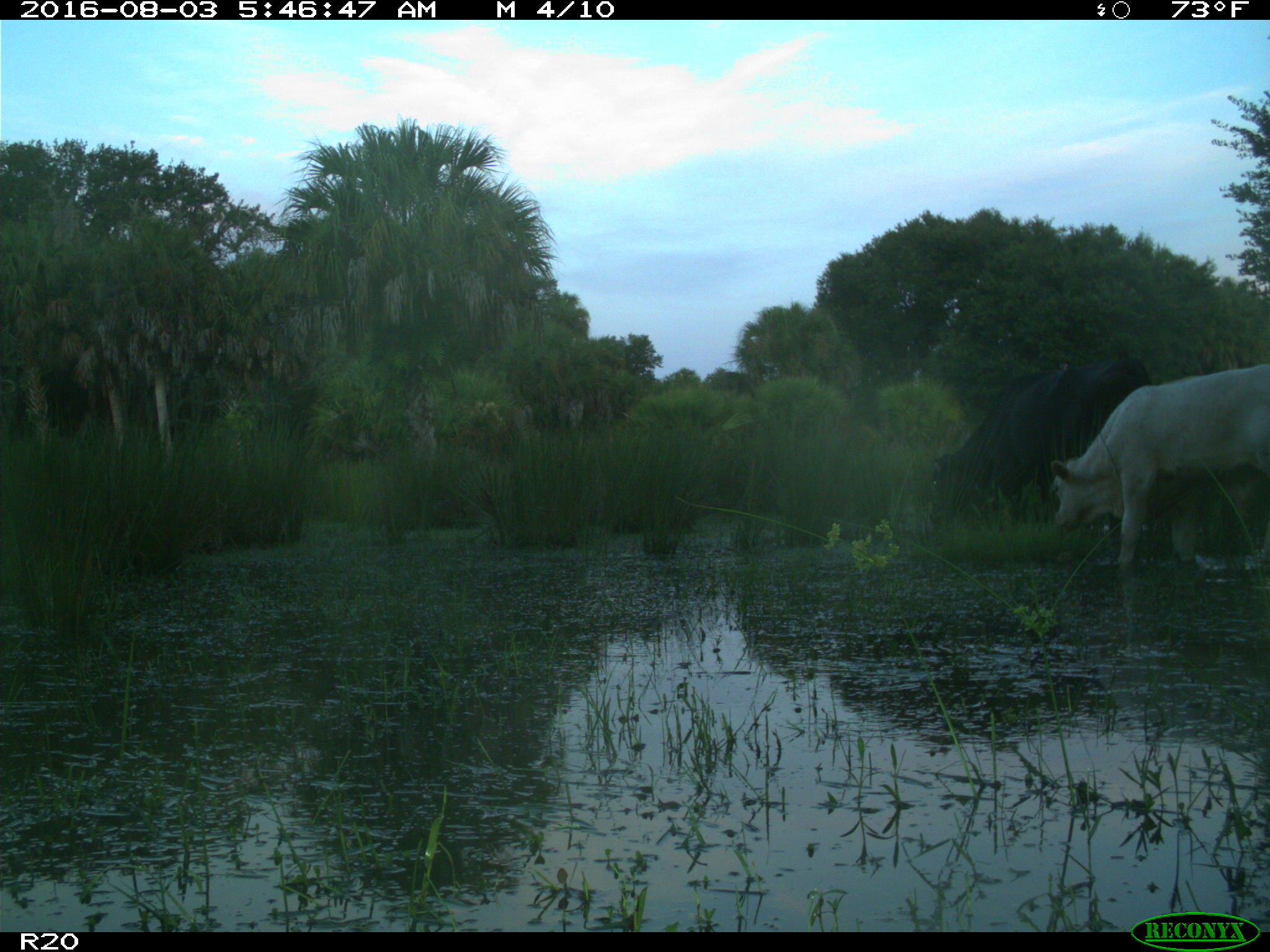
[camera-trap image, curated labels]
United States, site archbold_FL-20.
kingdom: Animalia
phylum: Chordata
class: Mammalia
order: Artiodactyla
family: Bovidae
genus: Bos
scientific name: Bos taurus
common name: domestic cow